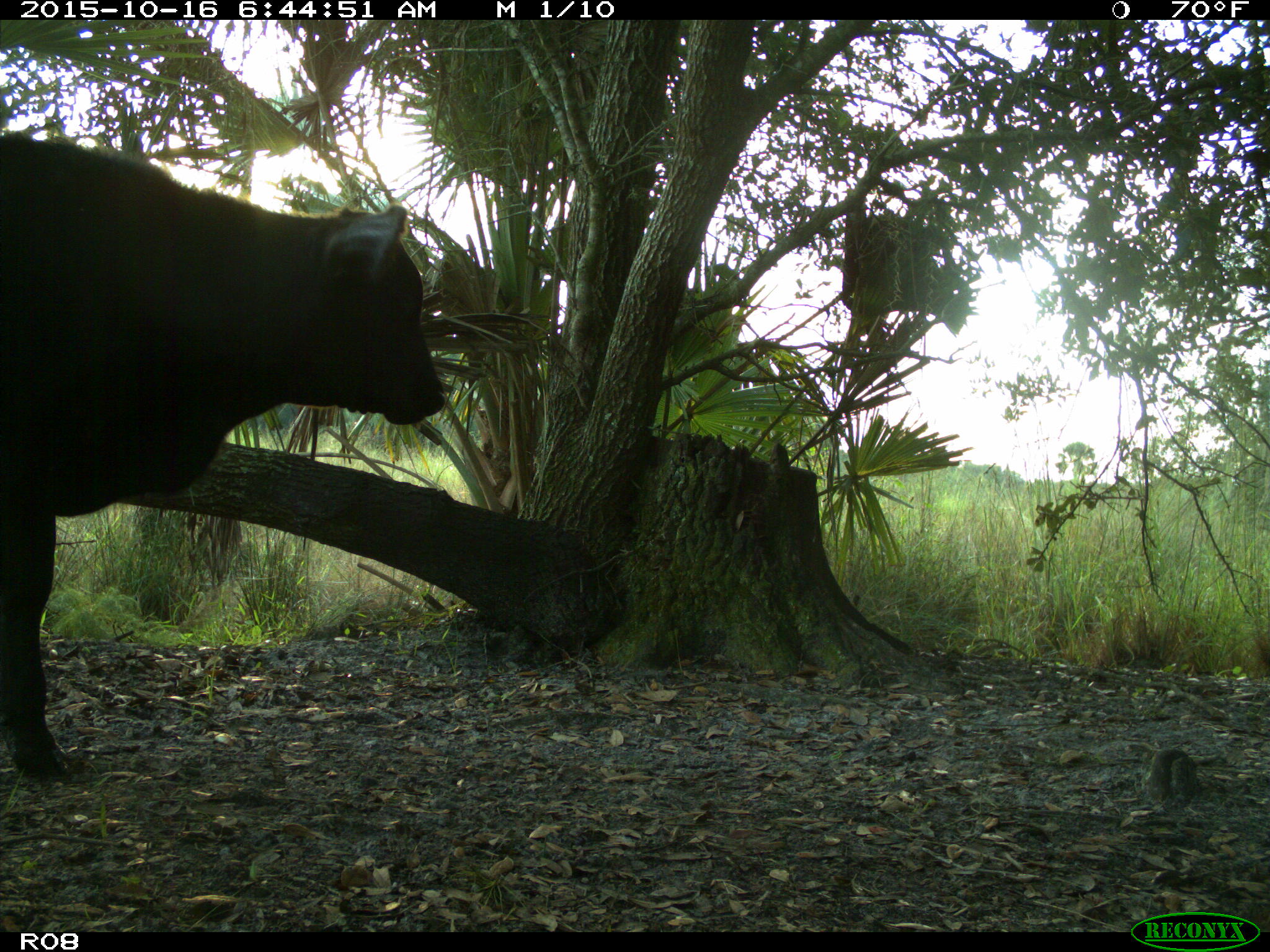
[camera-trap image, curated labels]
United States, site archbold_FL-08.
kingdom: Animalia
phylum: Chordata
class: Mammalia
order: Artiodactyla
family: Bovidae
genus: Bos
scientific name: Bos taurus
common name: domestic cow